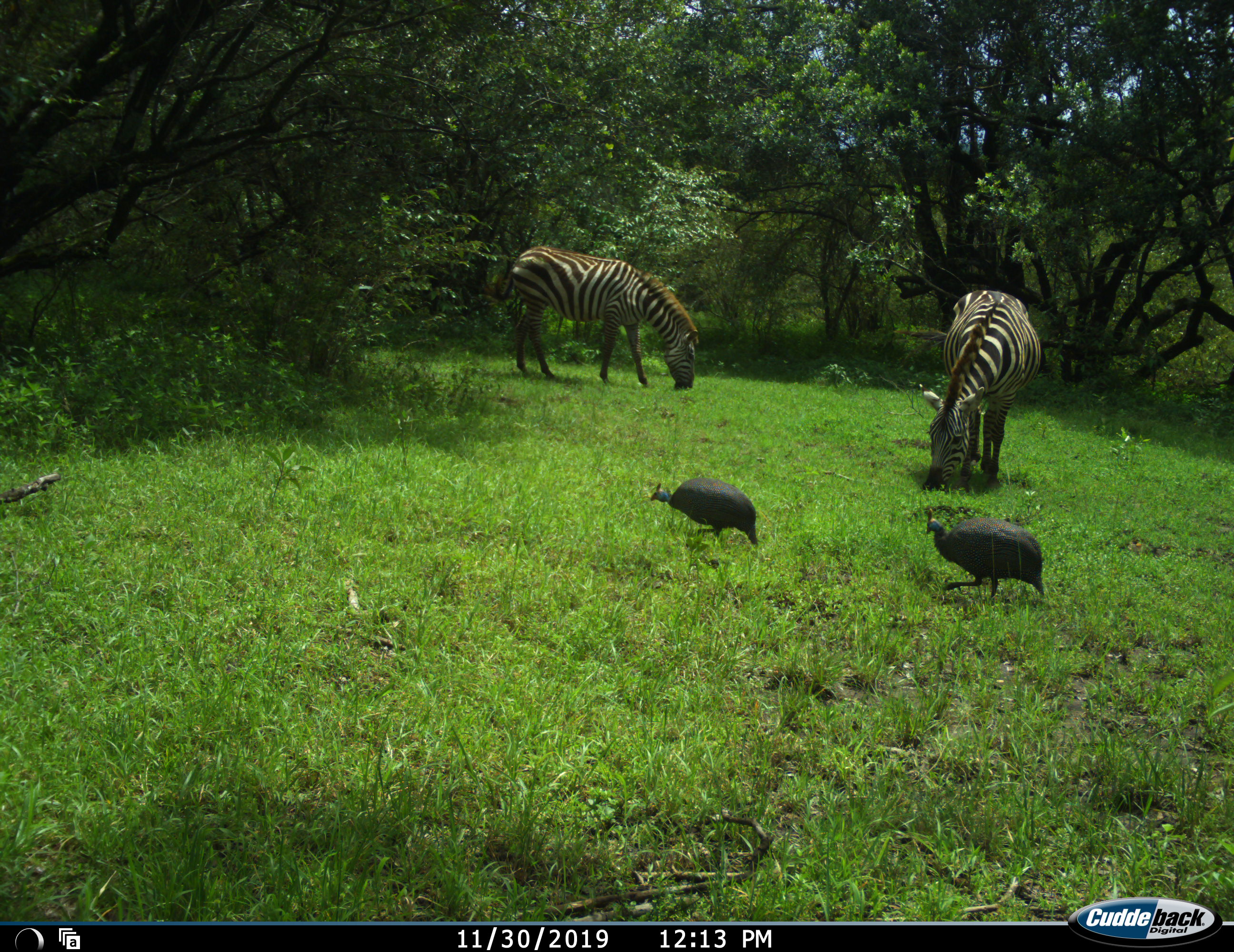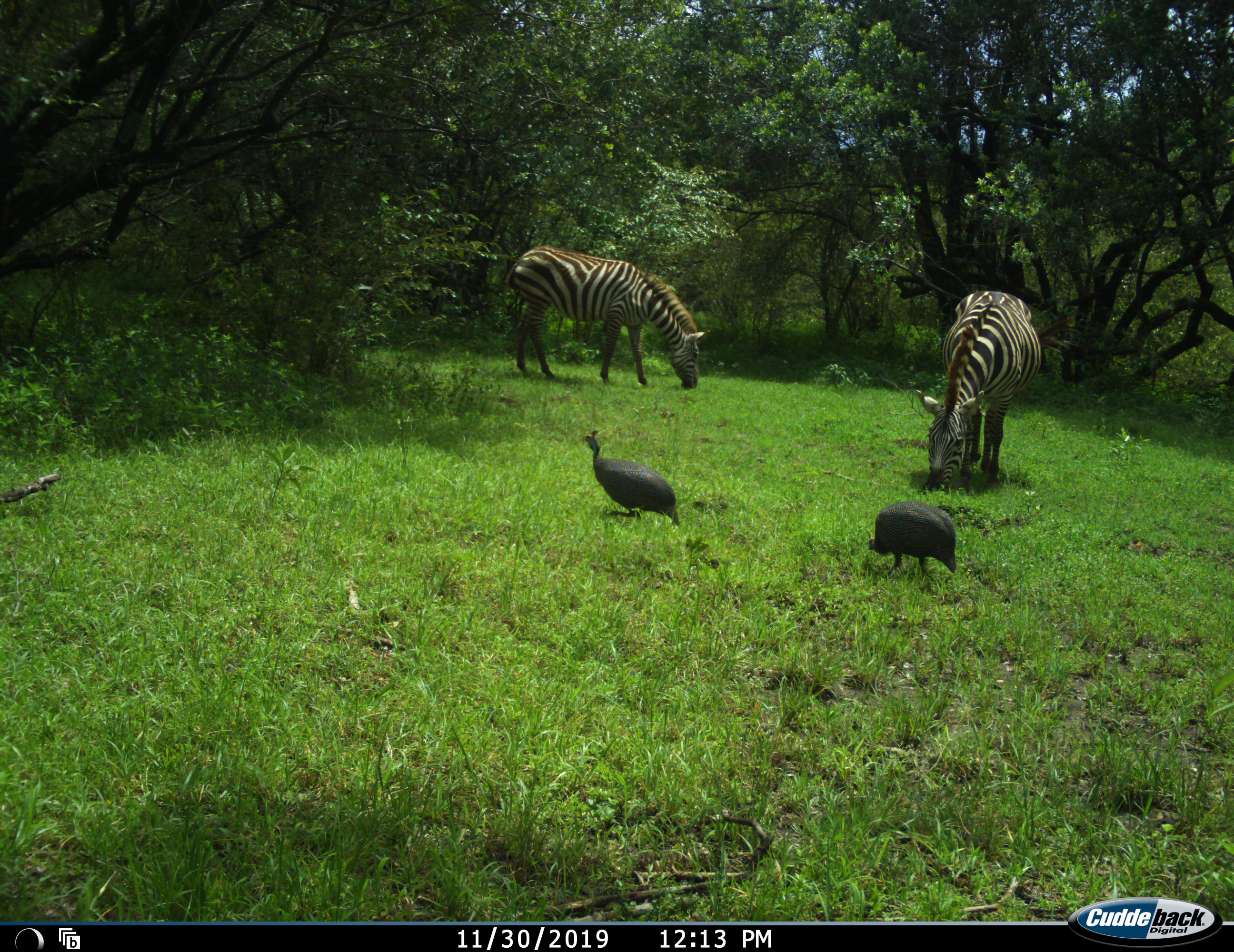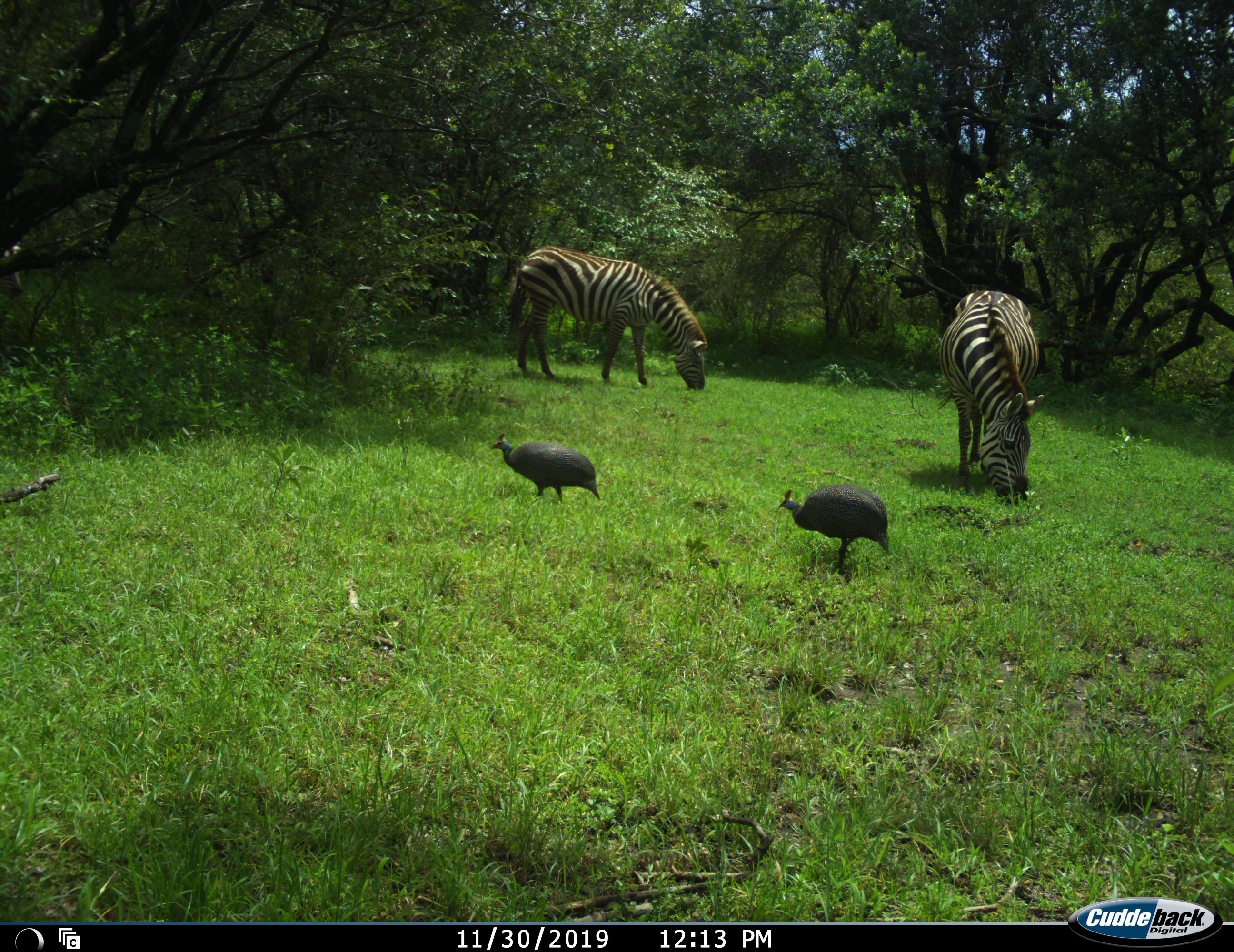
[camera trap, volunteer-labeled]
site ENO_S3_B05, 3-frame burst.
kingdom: Animalia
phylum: Chordata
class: Aves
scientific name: Aves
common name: bird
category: birdother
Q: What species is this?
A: Birdother (bird) (Aves).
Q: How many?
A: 2.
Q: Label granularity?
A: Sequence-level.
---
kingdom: Animalia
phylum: Chordata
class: Mammalia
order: Perissodactyla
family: Equidae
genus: Equus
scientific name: Equus quagga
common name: plains zebra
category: zebraplains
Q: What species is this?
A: Zebraplains (plains zebra) (Equus quagga).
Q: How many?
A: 2.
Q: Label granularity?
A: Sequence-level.